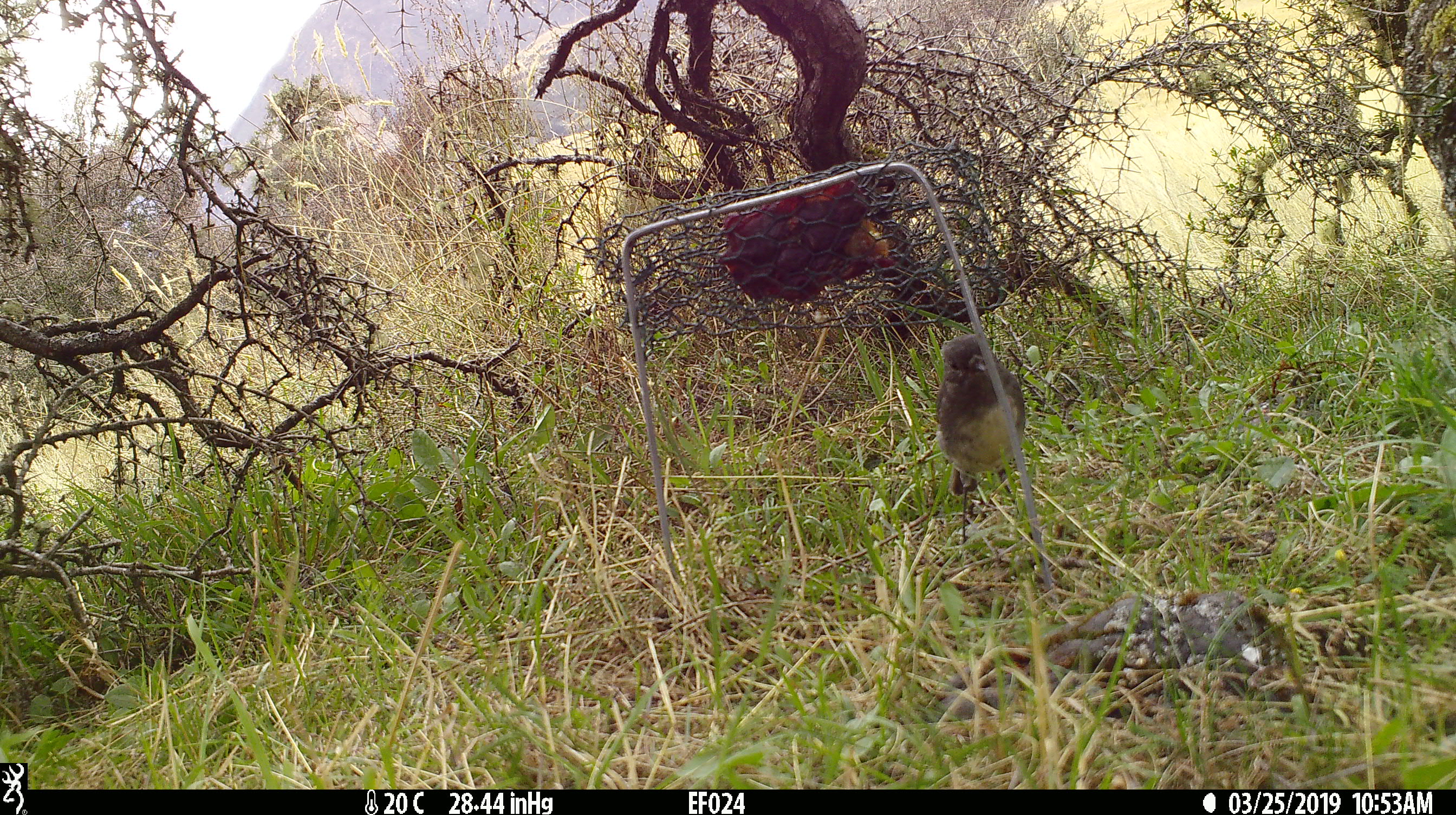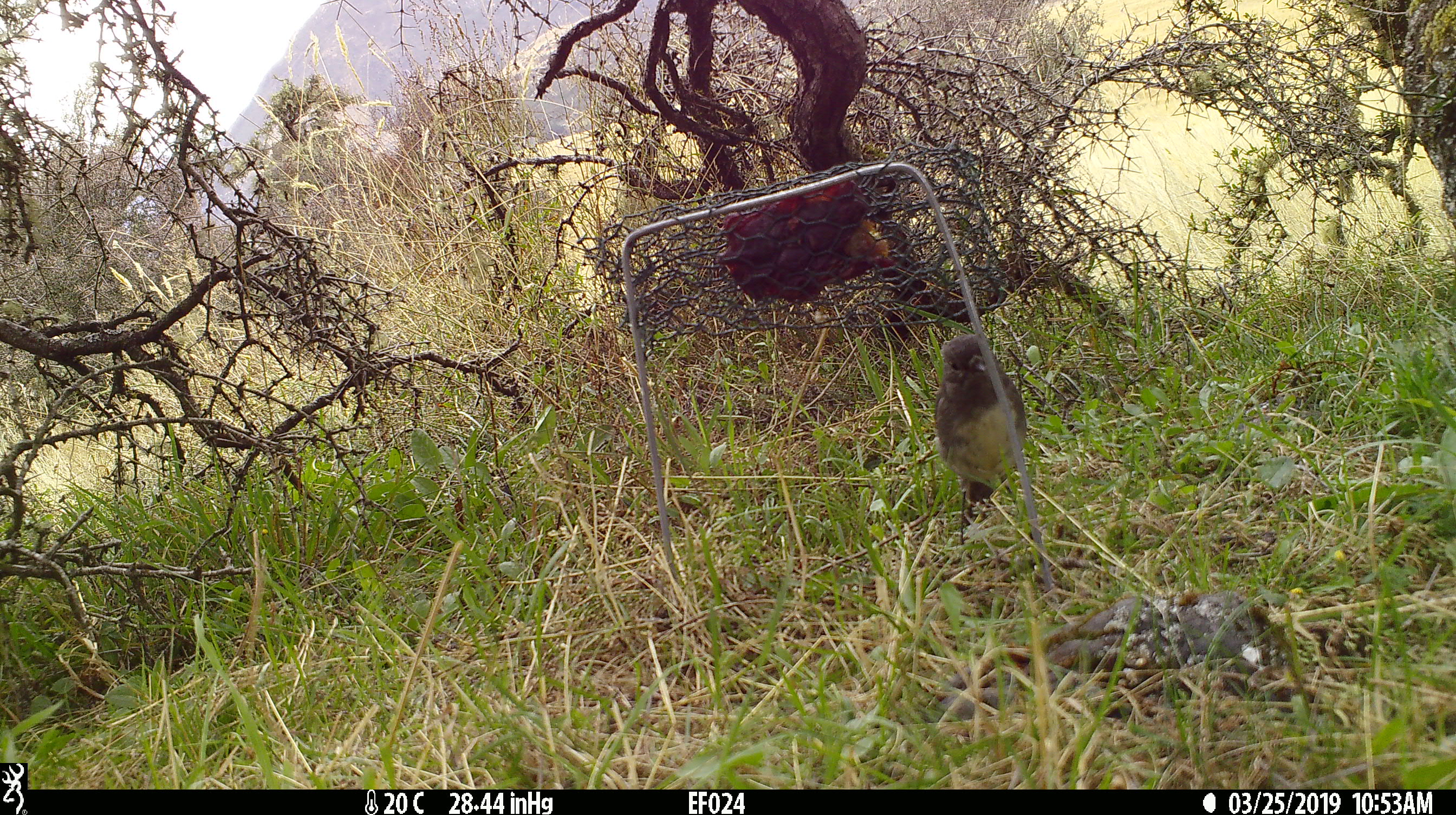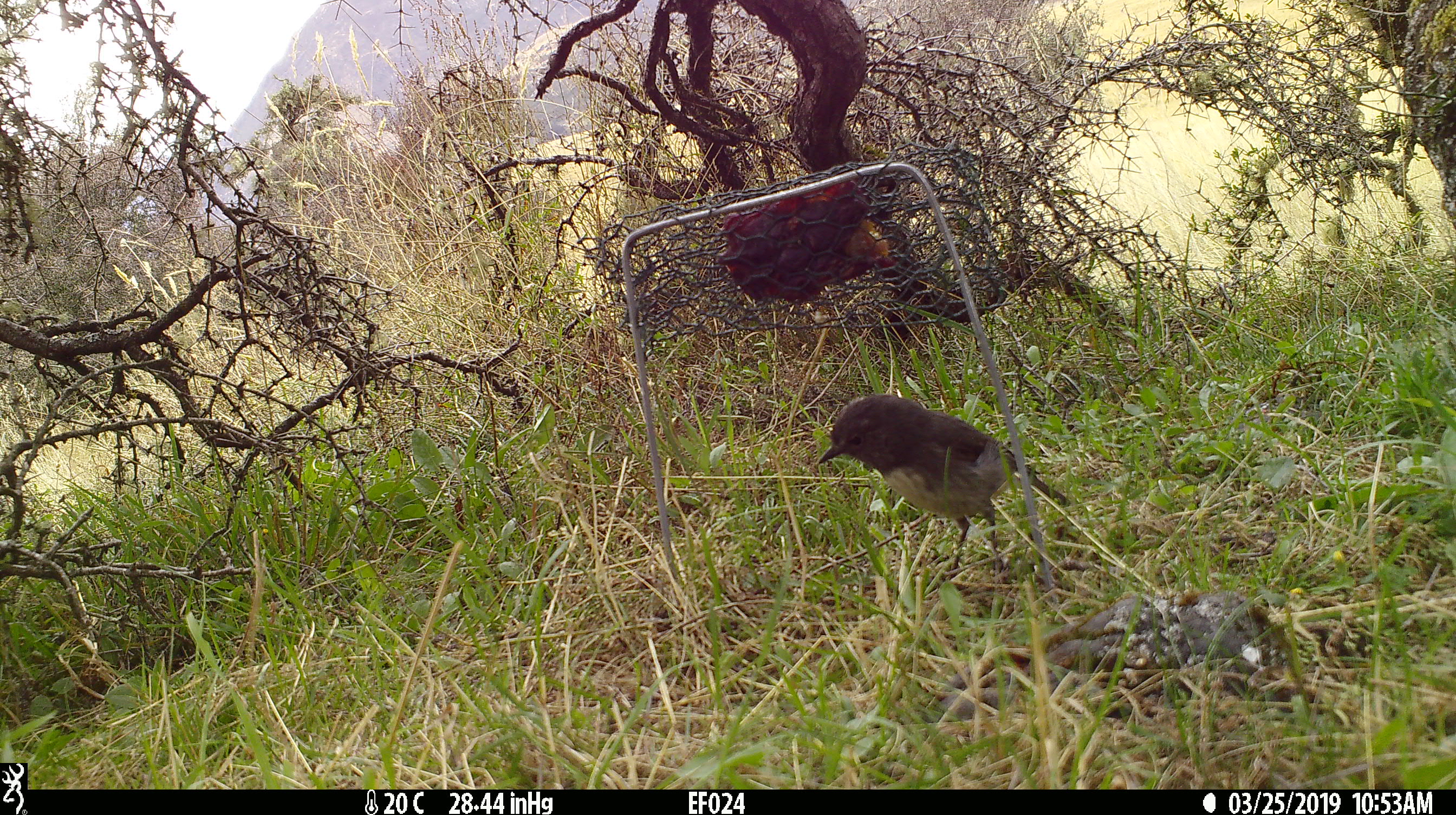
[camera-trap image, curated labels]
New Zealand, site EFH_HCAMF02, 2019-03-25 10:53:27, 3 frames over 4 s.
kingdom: Animalia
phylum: Chordata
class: Aves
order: Passeriformes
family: Petroicidae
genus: Petroica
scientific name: Petroica australis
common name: new zealand robin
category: robin